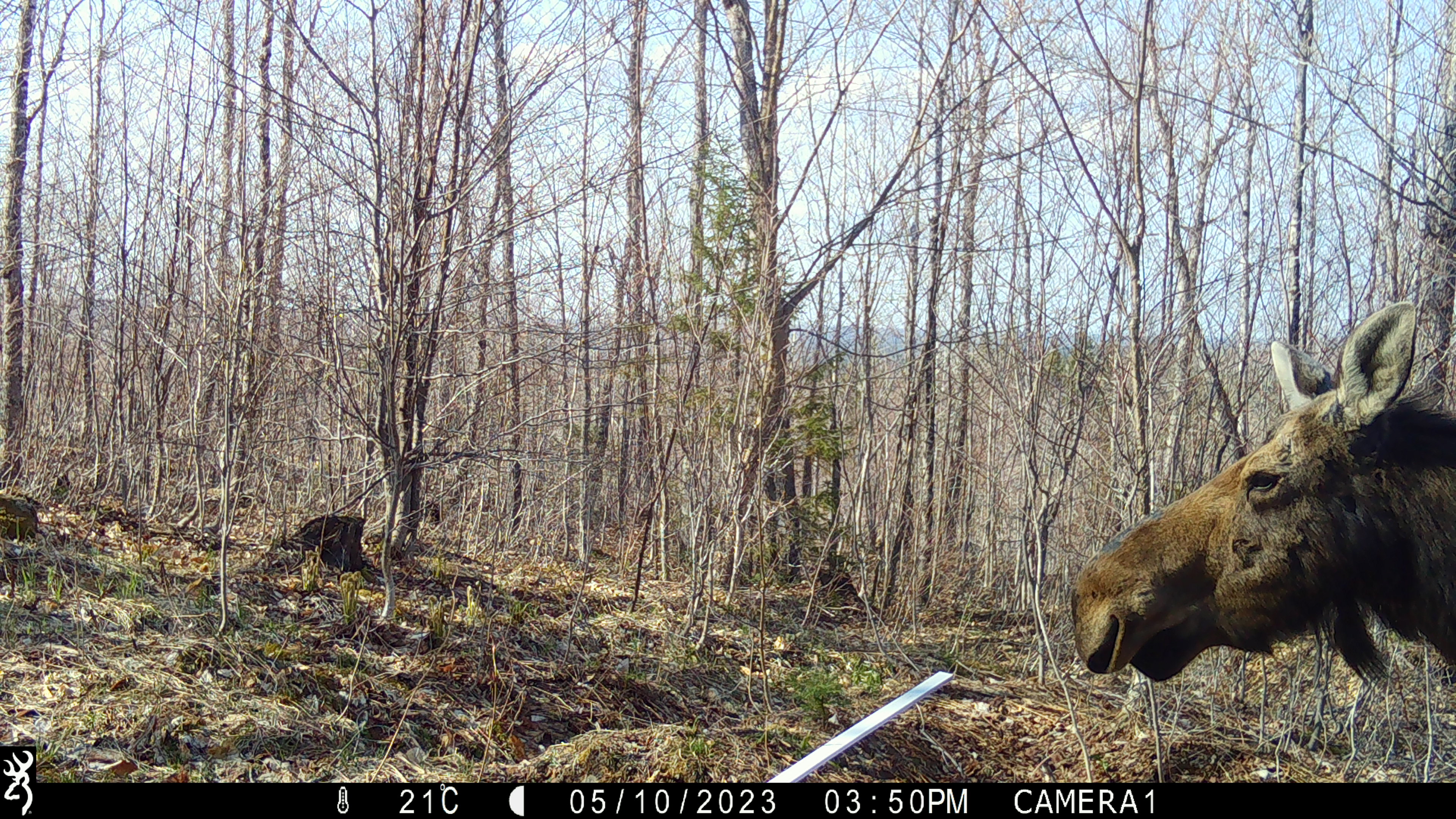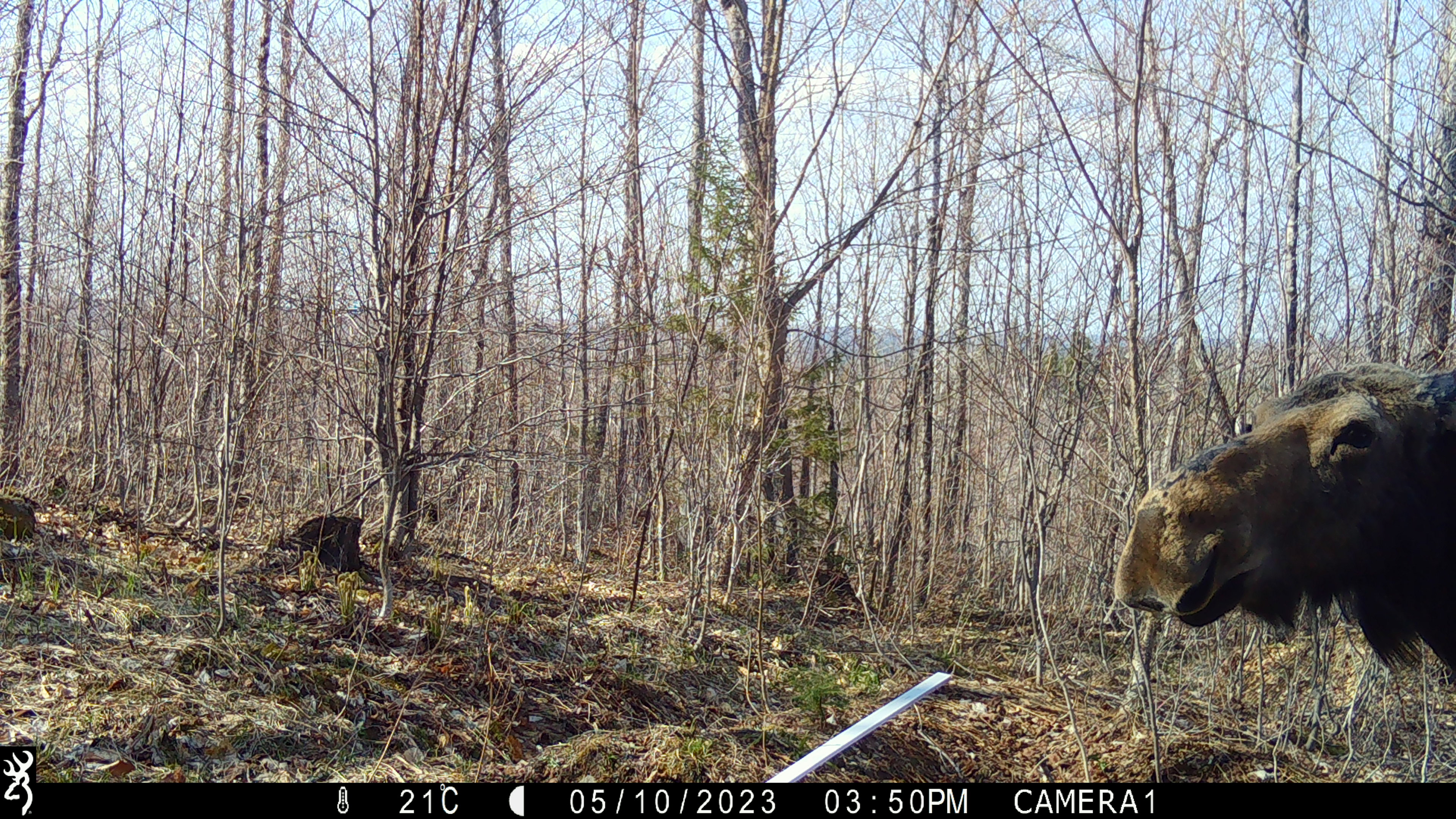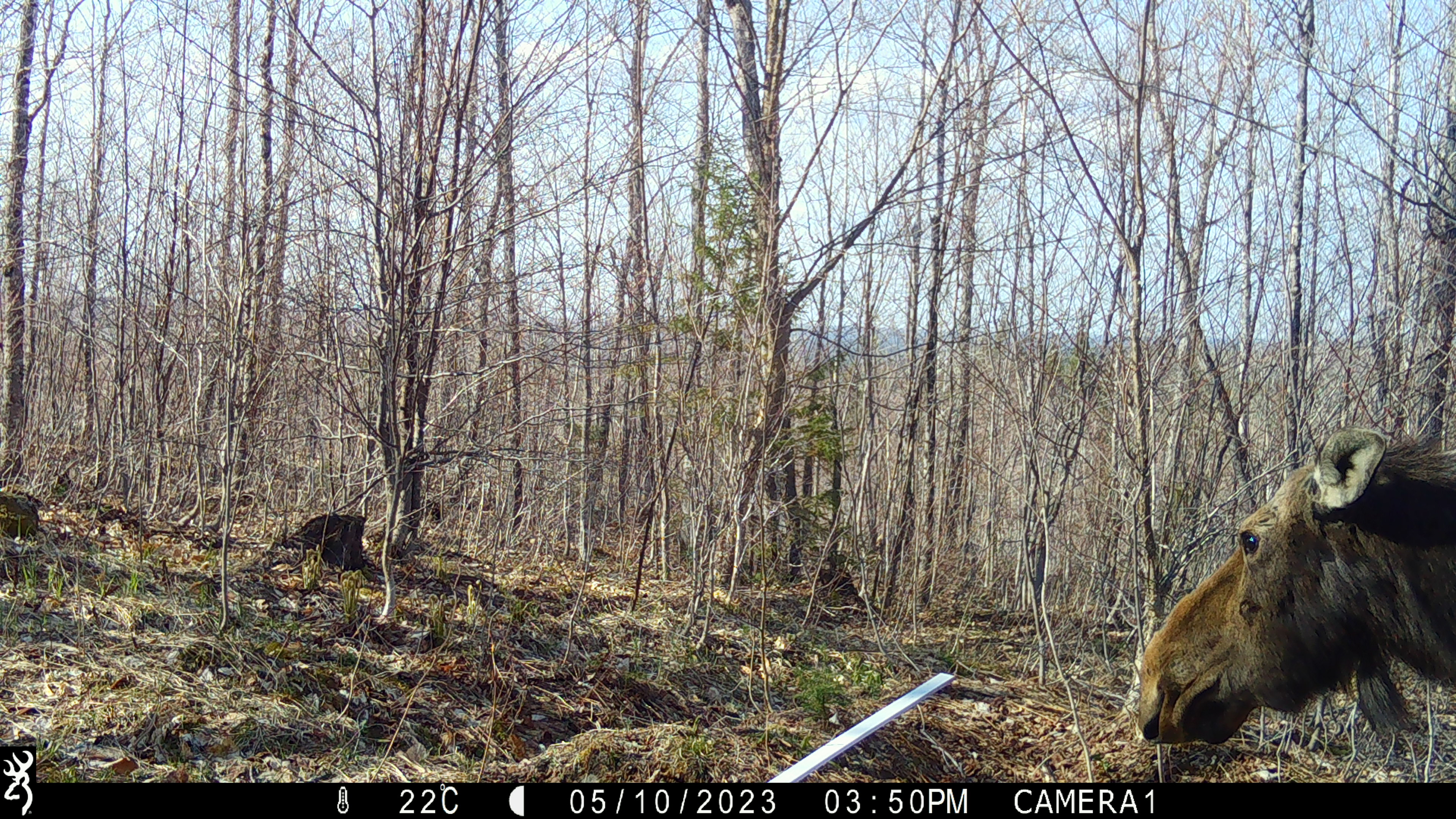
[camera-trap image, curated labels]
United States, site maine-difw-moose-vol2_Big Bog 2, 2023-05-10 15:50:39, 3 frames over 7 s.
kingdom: Animalia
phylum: Chordata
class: Mammalia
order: Artiodactyla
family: Cervidae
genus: Alces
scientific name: Alces alces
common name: moose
Moose (Alces alces).